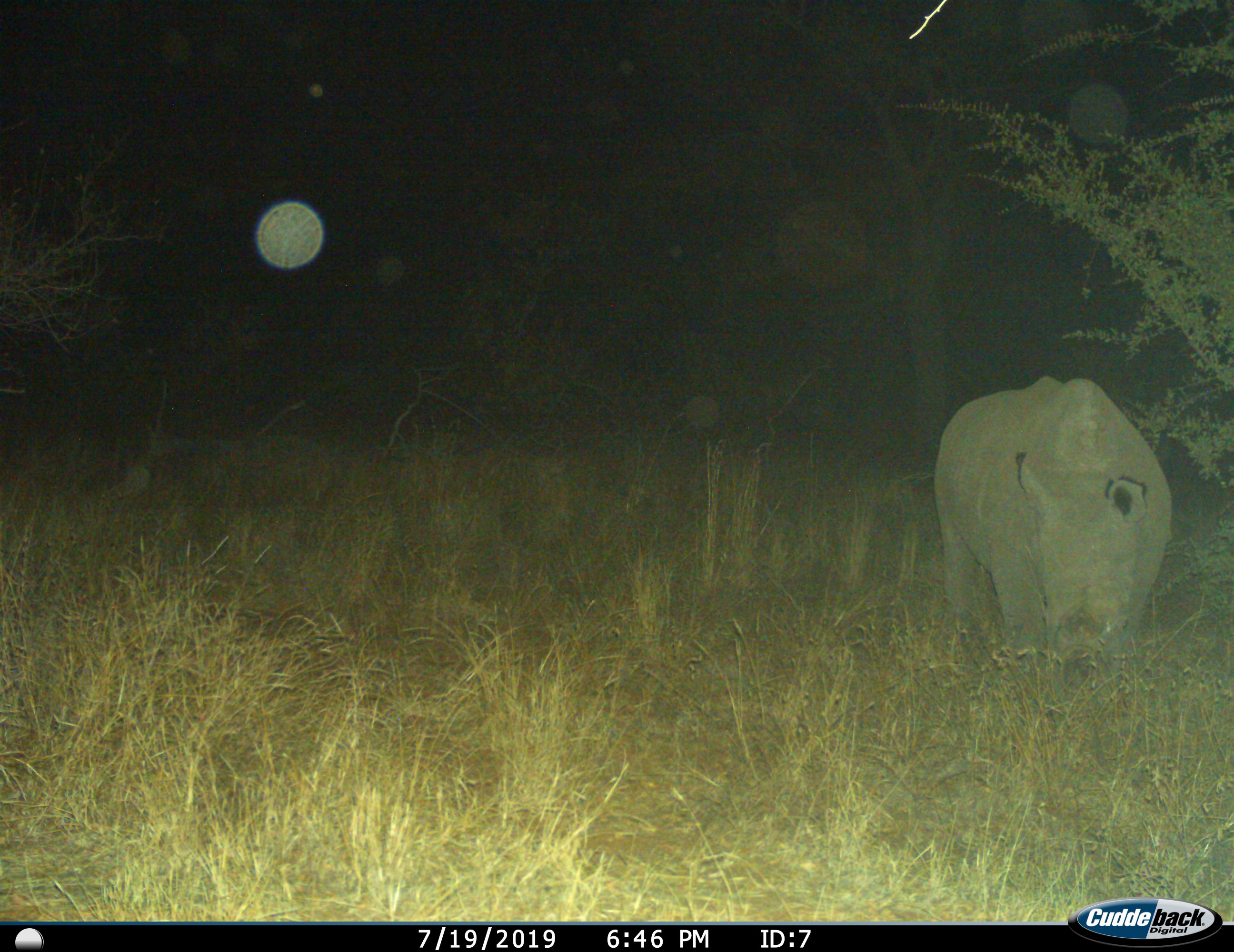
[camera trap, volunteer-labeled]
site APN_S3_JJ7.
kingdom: Animalia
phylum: Chordata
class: Mammalia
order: Perissodactyla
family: Rhinocerotidae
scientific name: Rhinocerotidae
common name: unknown rhinoceros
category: rhinocerosunknown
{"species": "rhinocerosunknown (unknown rhinoceros) (Rhinocerotidae)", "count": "1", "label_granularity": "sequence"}